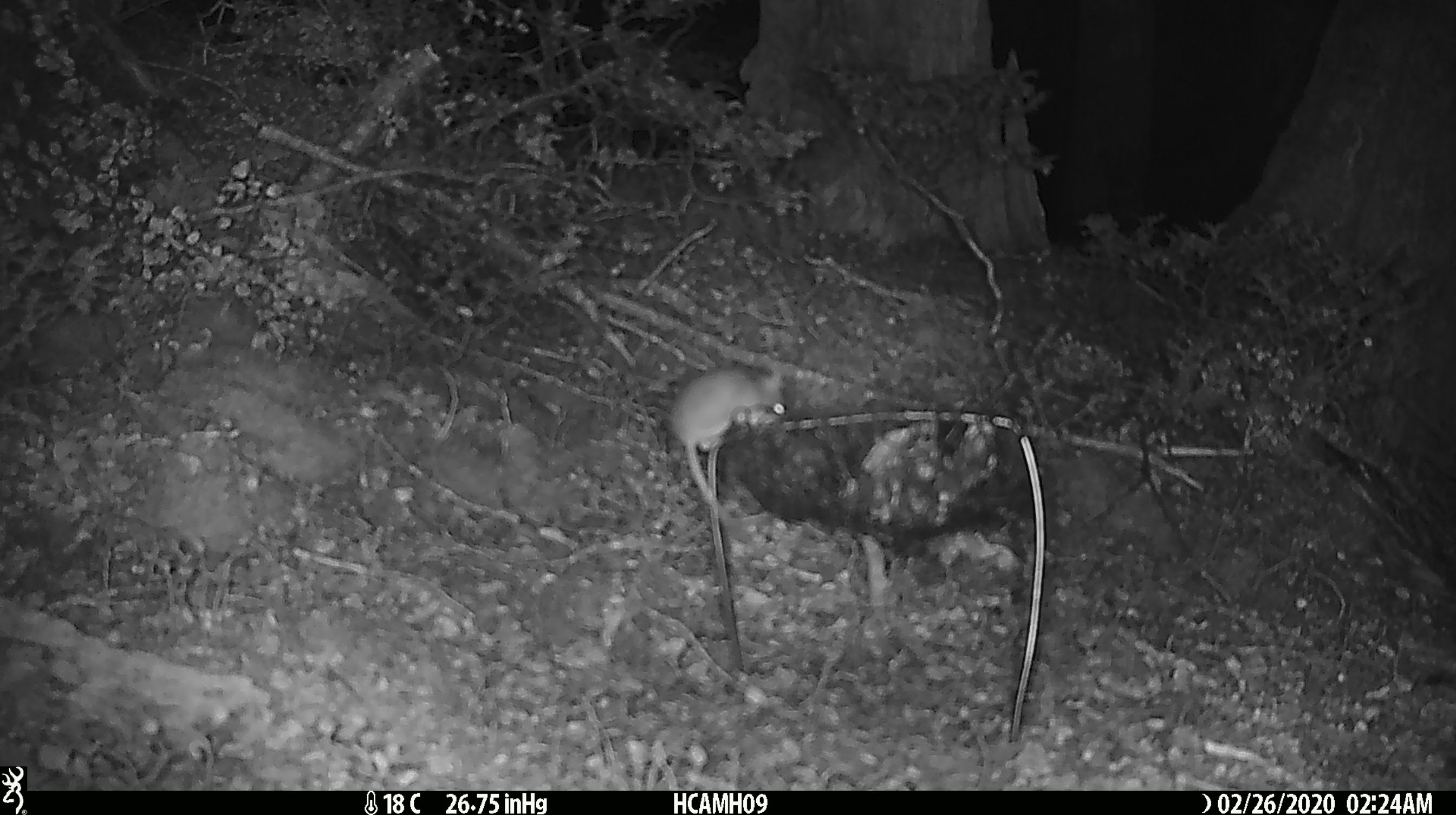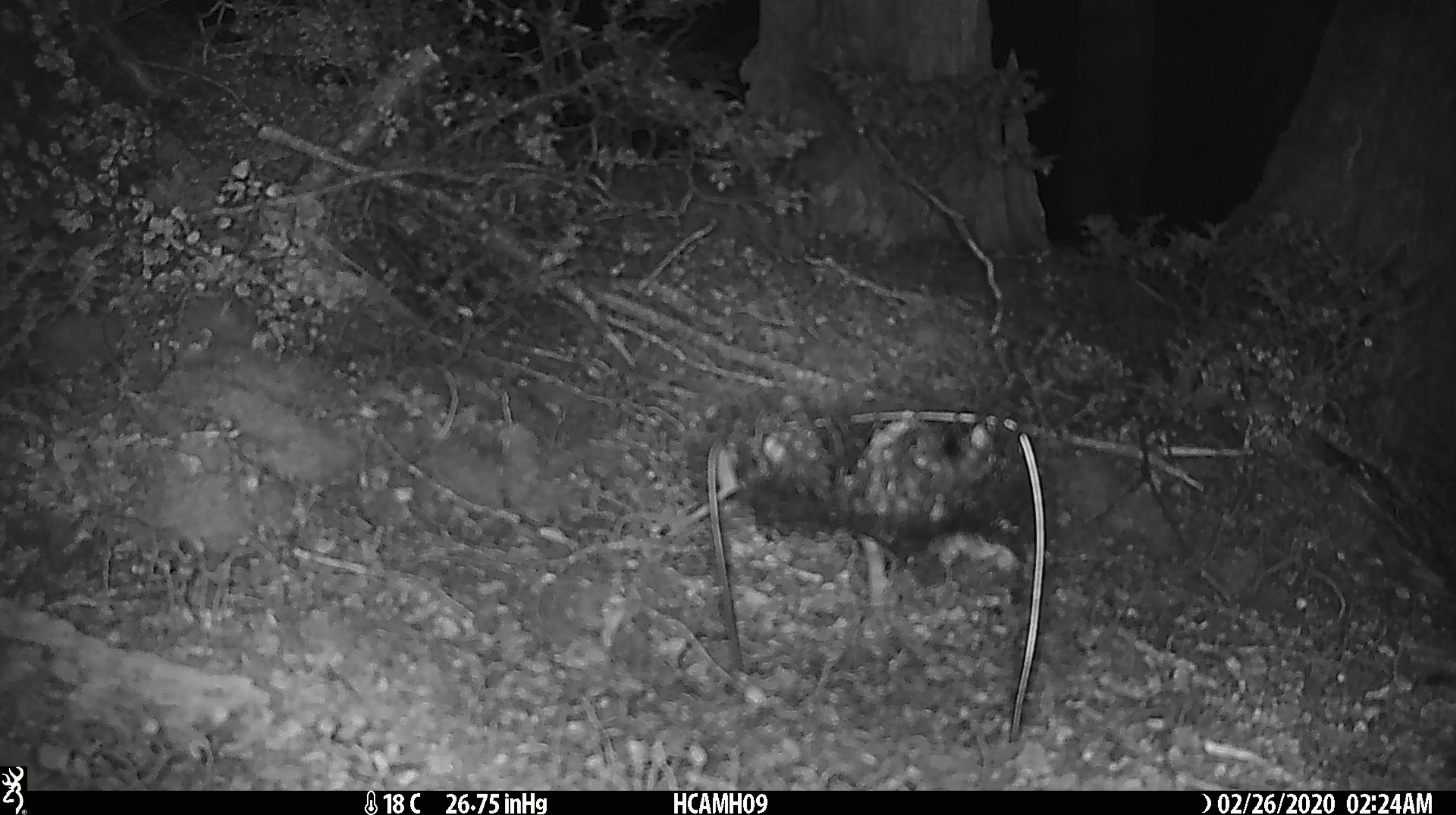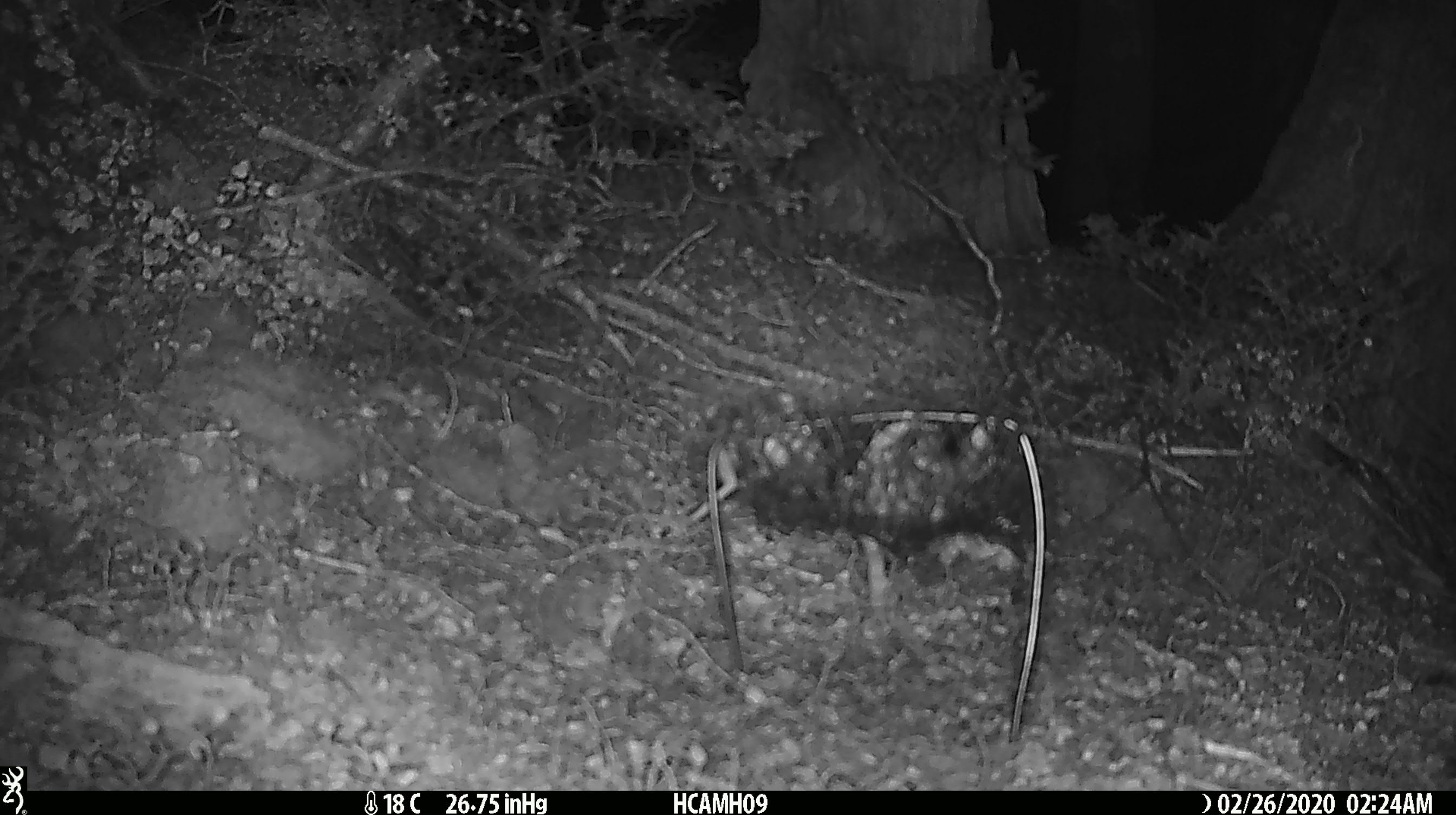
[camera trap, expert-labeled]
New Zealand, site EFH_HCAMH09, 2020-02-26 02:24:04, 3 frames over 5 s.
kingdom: Animalia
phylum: Chordata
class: Mammalia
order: Rodentia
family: Muridae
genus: Mus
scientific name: Mus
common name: mouse